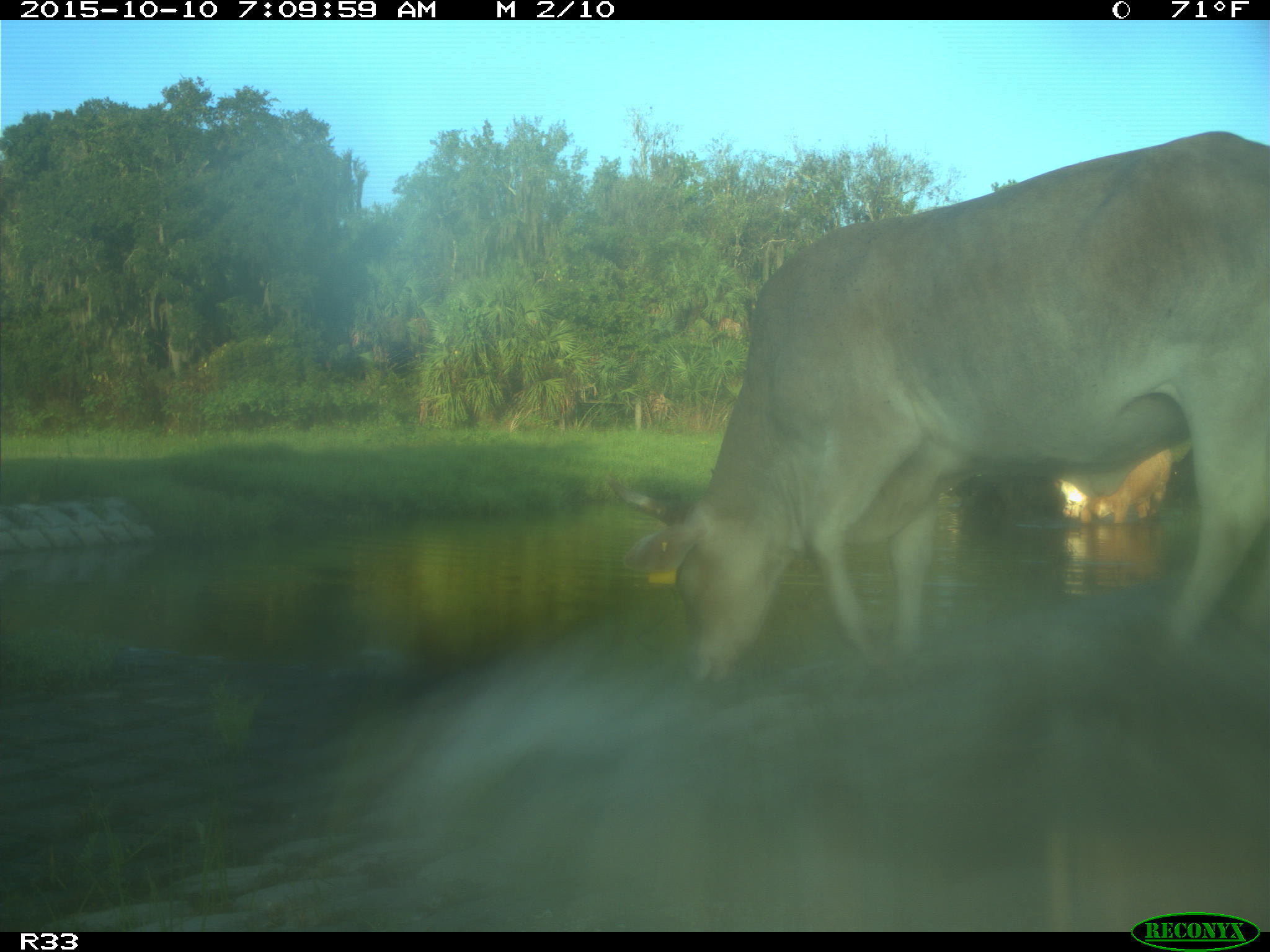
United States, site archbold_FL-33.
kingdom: Animalia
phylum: Chordata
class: Mammalia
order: Artiodactyla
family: Bovidae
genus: Bos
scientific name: Bos taurus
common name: domestic cow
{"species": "Bos taurus (domestic cow)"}